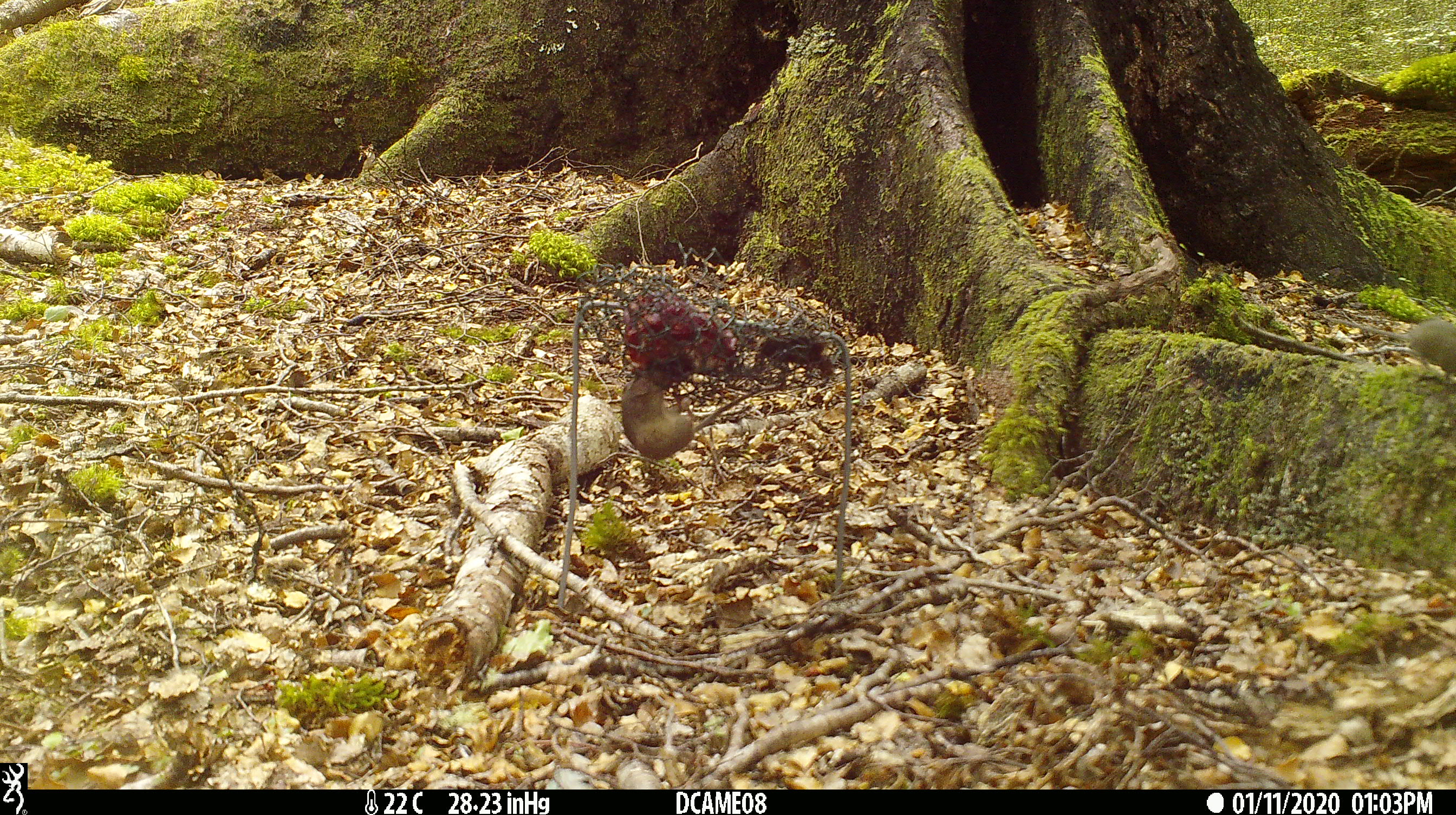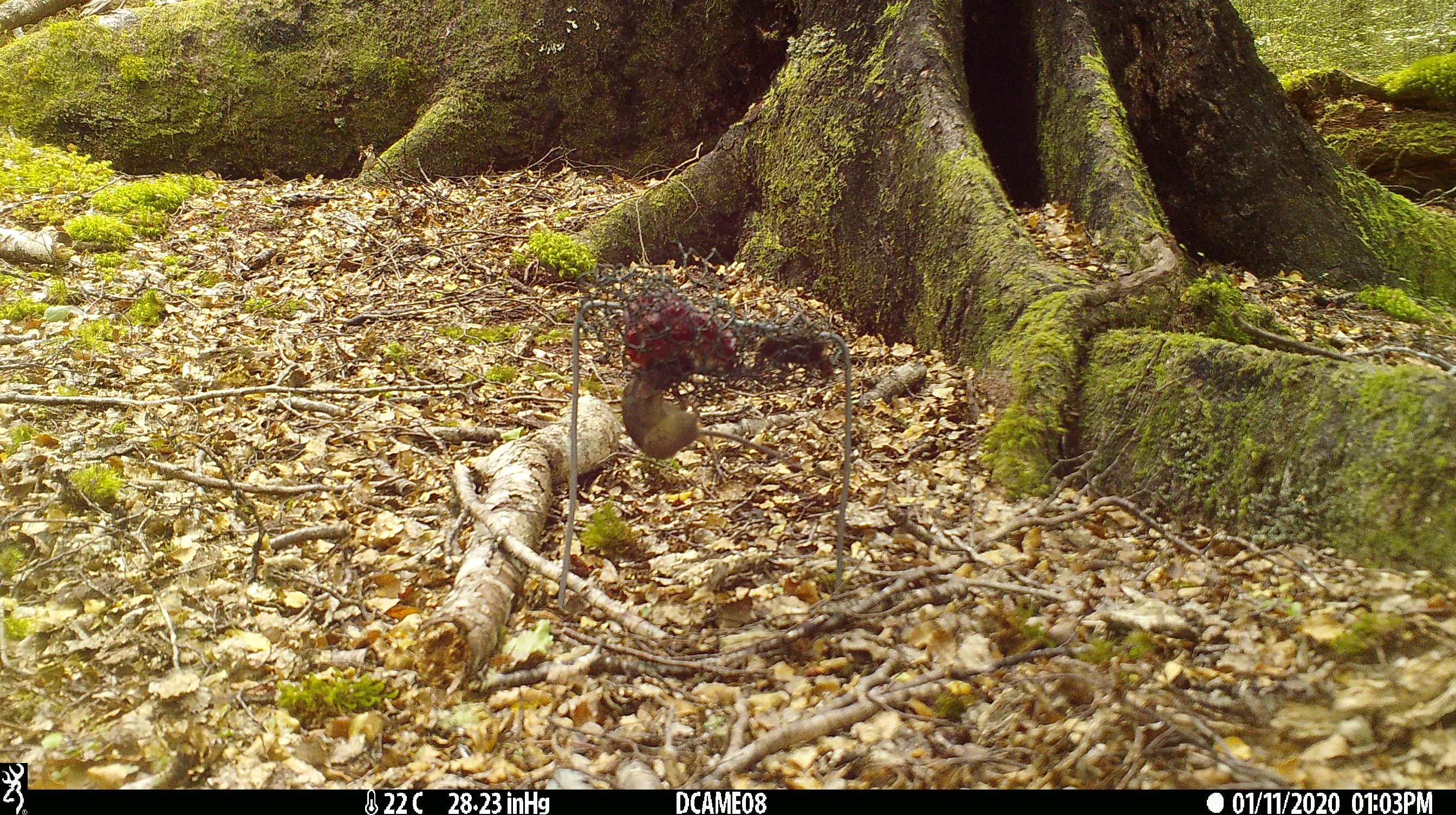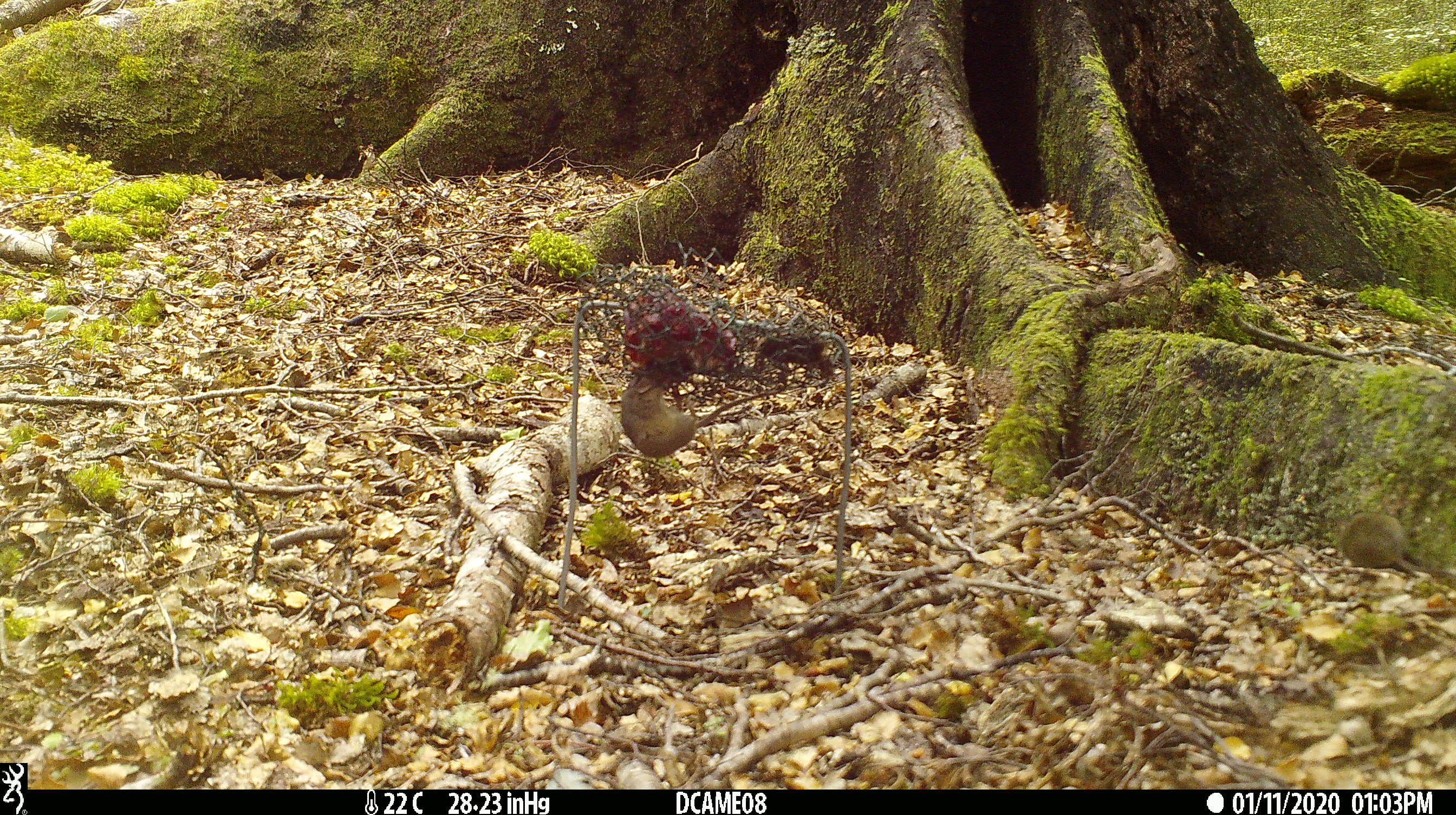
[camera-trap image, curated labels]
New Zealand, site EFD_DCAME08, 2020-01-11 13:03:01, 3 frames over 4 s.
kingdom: Animalia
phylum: Chordata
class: Mammalia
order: Rodentia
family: Muridae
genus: Mus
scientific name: Mus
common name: mouse